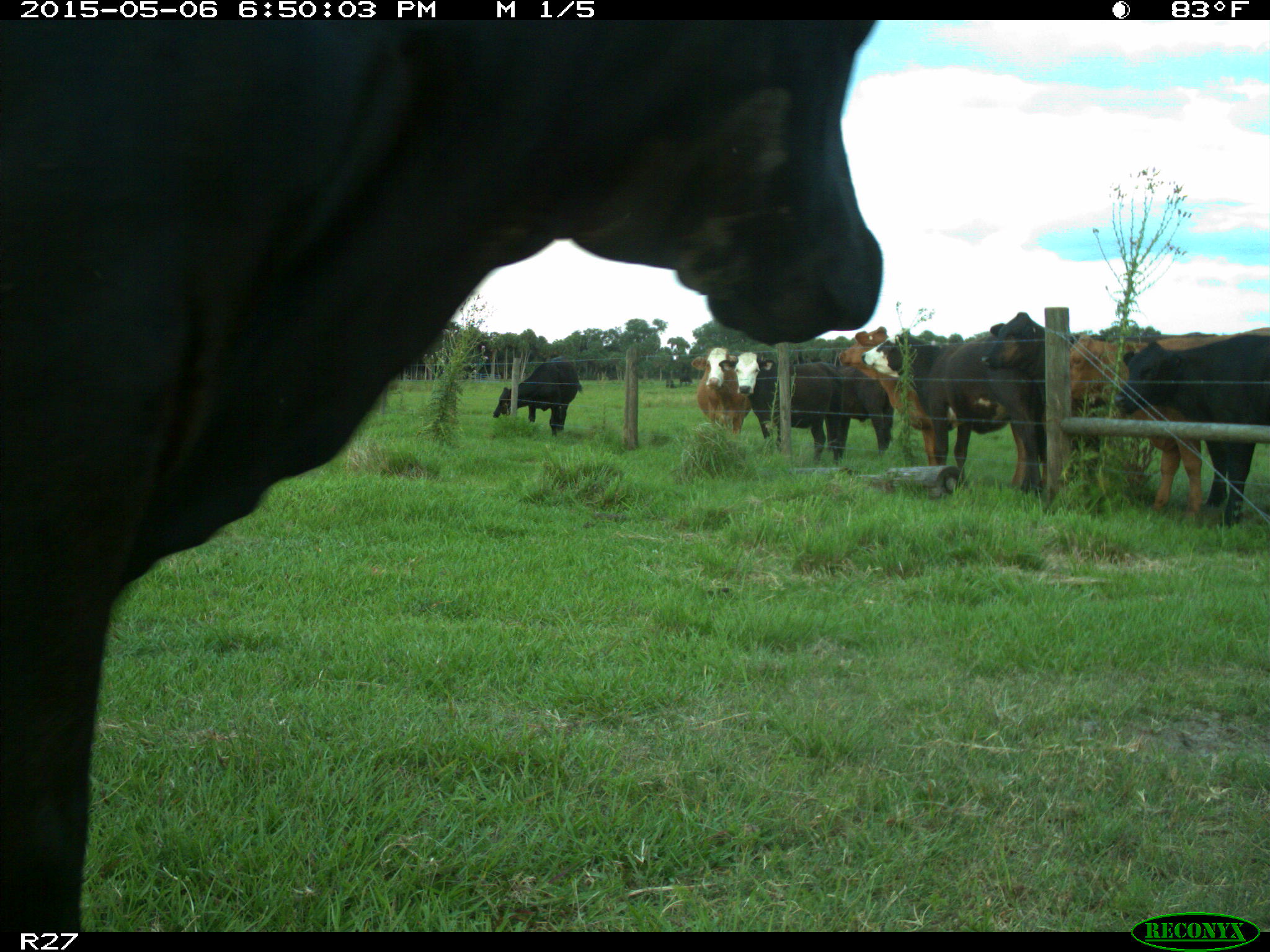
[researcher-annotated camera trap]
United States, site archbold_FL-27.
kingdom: Animalia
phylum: Chordata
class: Mammalia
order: Artiodactyla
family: Bovidae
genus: Bos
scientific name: Bos taurus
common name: domestic cow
Bos taurus (domestic cow).